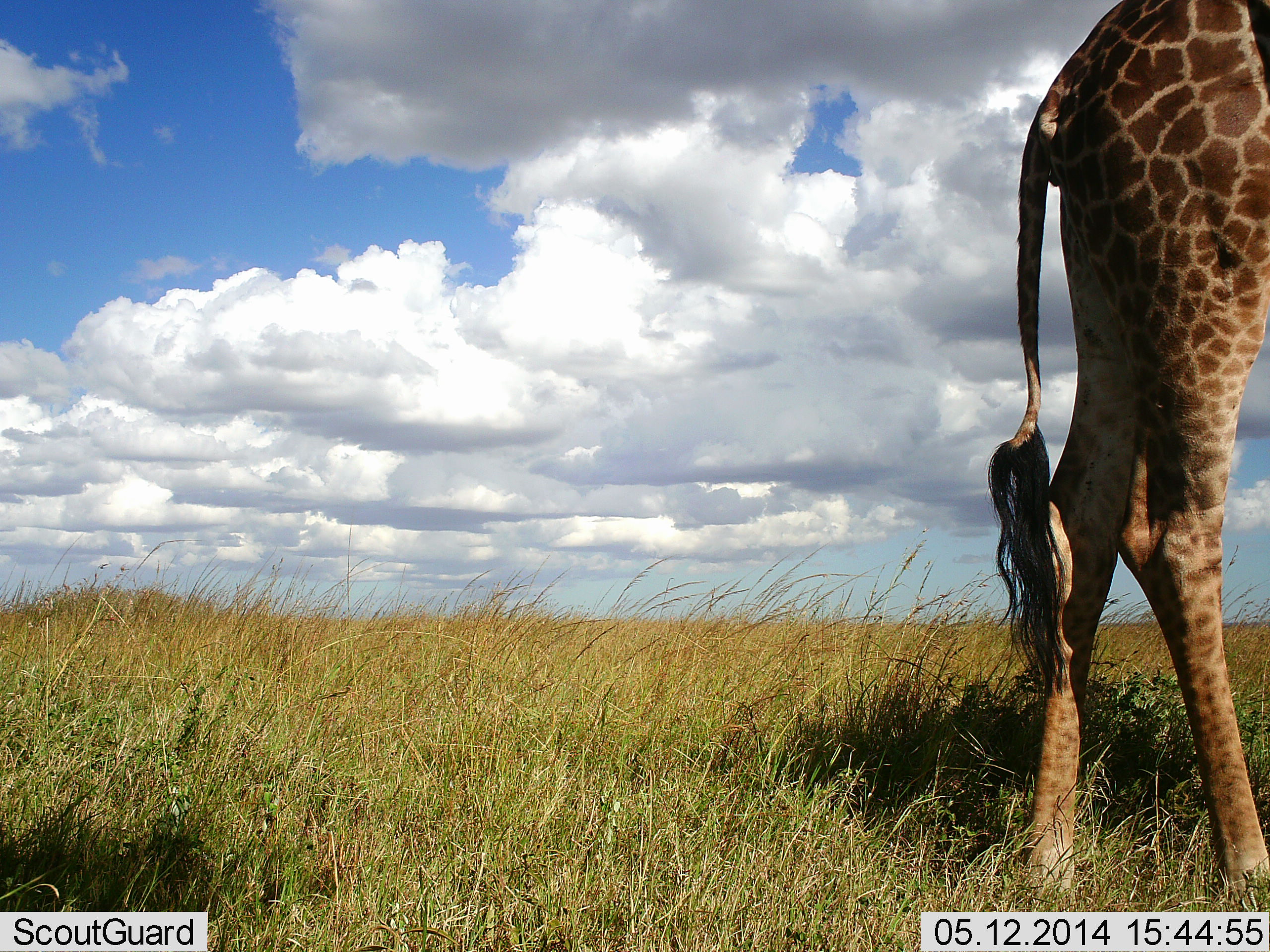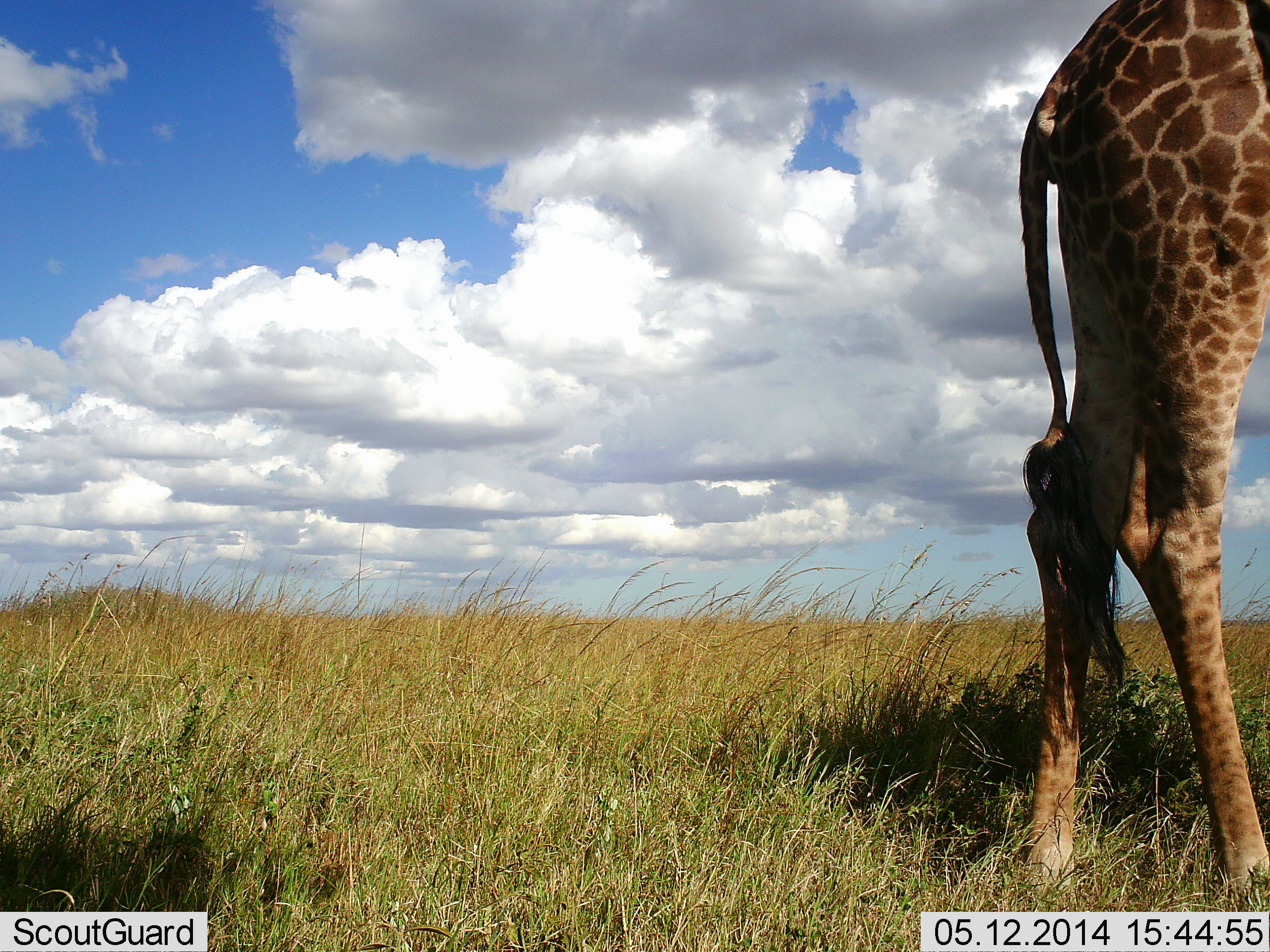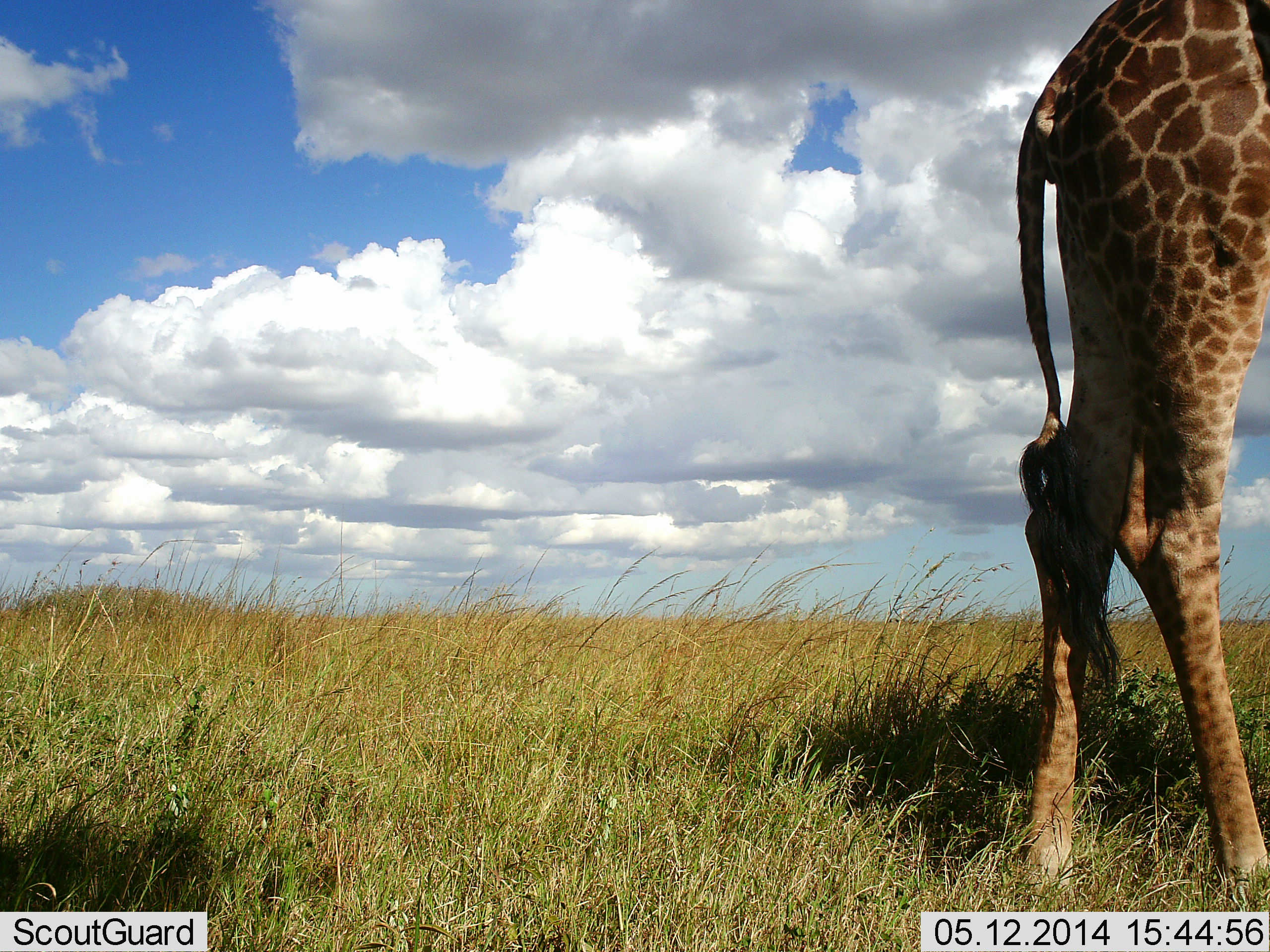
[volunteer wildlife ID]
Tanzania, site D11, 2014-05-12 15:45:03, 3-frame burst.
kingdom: Animalia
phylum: Chordata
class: Mammalia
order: Artiodactyla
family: Giraffidae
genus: Giraffa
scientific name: Giraffa camelopardalis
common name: giraffe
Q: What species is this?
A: Giraffe (Giraffa camelopardalis).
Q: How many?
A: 1.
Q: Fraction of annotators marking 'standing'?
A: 89%.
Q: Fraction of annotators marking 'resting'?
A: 0%.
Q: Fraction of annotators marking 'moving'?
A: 0%.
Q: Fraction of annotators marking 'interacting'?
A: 0%.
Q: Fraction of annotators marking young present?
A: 0%.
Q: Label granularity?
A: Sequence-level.